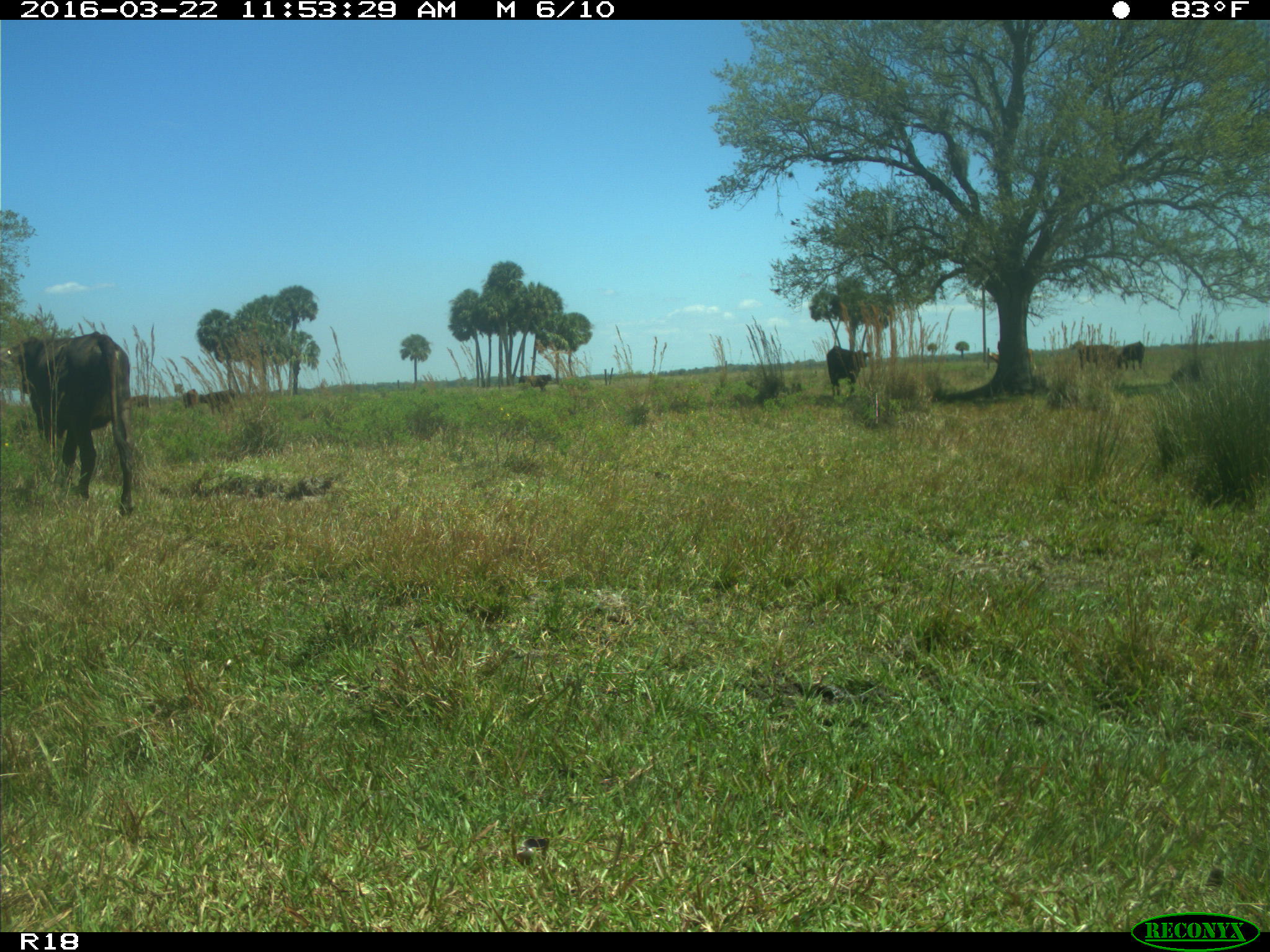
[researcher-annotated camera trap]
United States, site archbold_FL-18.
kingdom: Animalia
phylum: Chordata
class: Mammalia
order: Artiodactyla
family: Bovidae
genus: Bos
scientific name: Bos taurus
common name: domestic cow